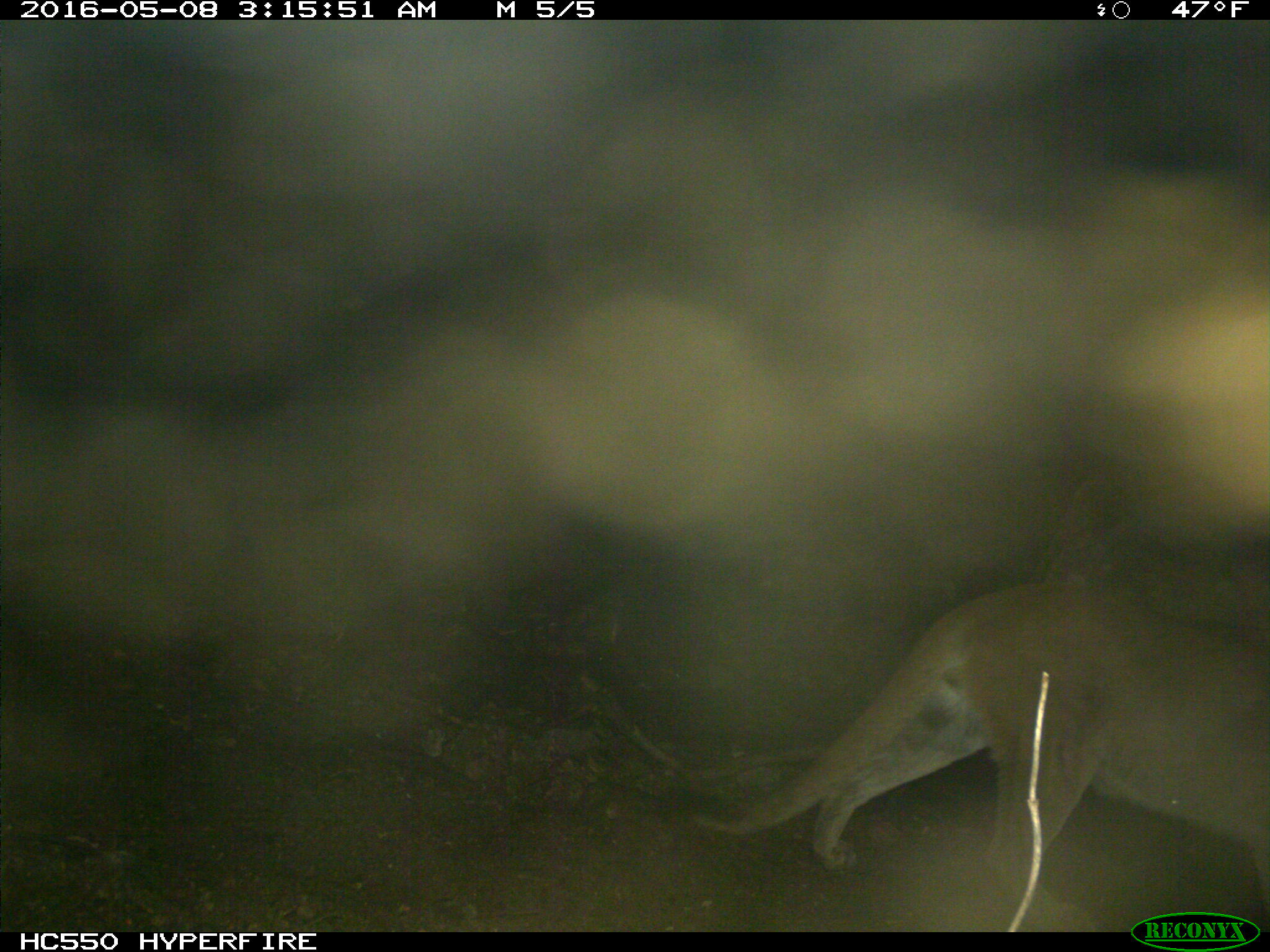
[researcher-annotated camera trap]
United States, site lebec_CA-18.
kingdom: Animalia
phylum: Chordata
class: Mammalia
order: Carnivora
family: Felidae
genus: Puma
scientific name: Puma concolor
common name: mountain lion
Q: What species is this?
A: Puma concolor (mountain lion).